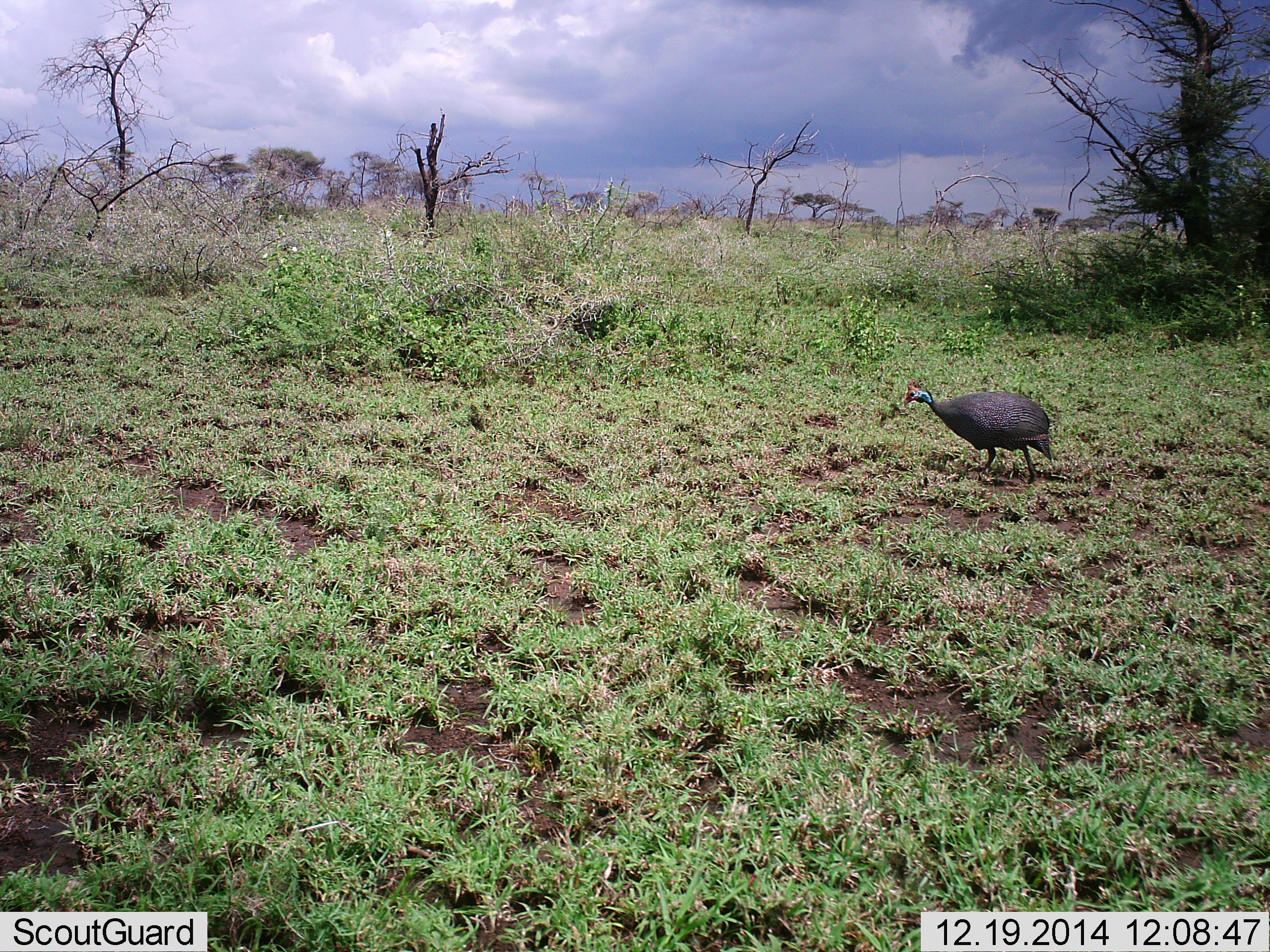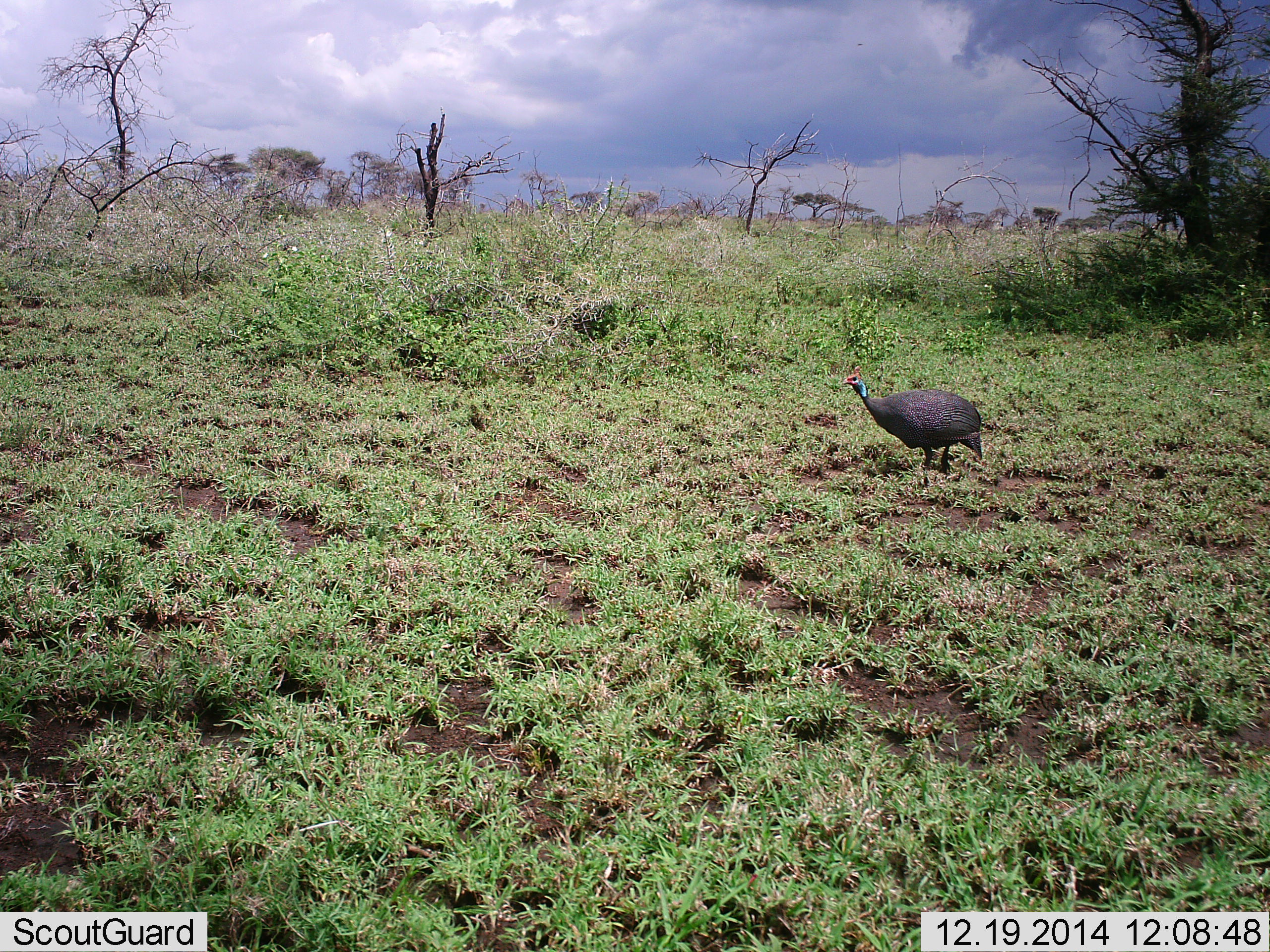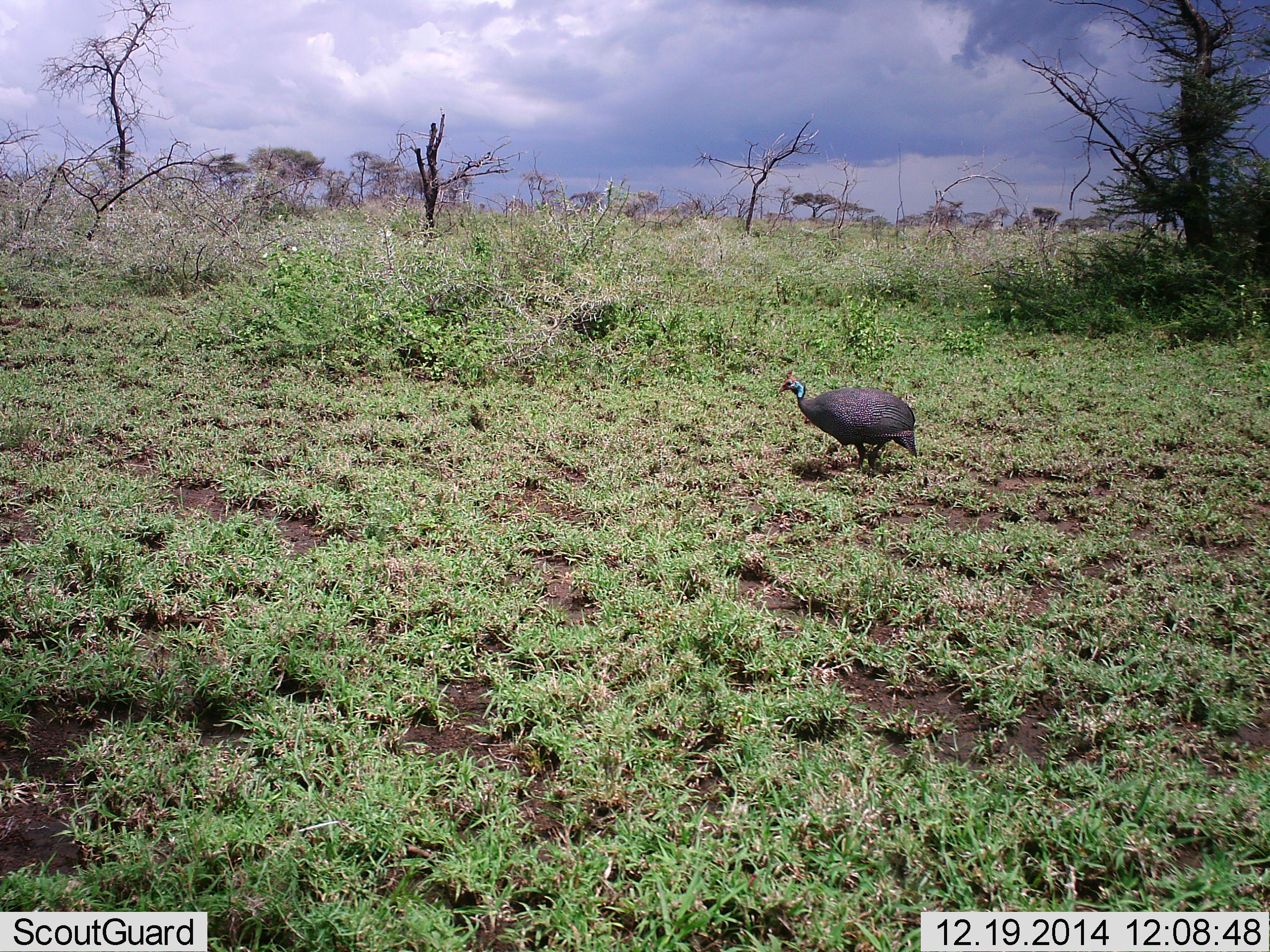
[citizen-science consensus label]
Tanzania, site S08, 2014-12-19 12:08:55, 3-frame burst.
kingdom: Animalia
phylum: Chordata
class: Aves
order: Galliformes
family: Numididae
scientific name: Numididae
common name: guinea fowl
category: guineafowl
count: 1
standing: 40%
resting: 0%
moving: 70%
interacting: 0%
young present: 0%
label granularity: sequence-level